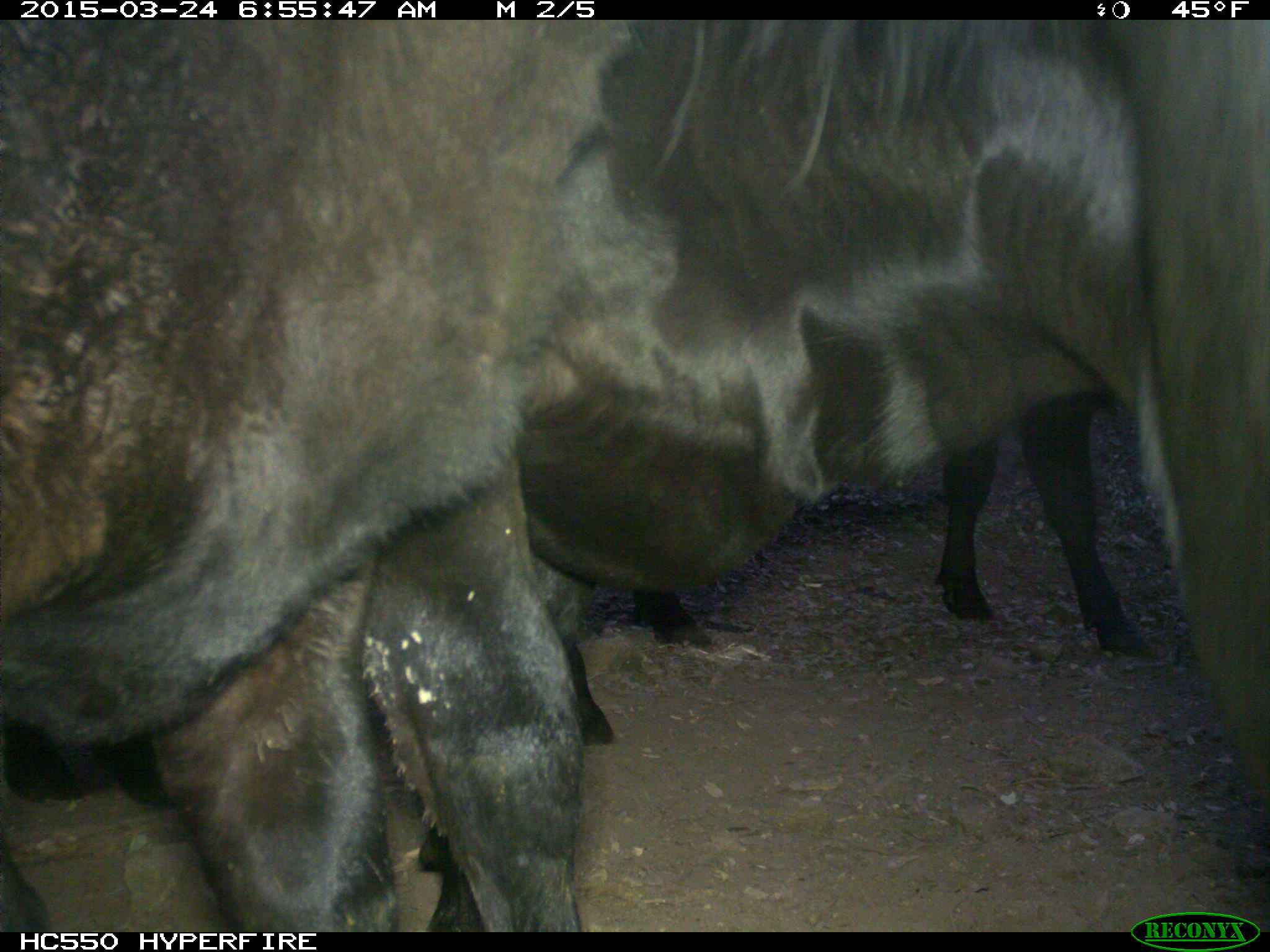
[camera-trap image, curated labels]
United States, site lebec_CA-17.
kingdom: Animalia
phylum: Chordata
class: Mammalia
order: Artiodactyla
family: Bovidae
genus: Bos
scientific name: Bos taurus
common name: domestic cow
Bos taurus (domestic cow).